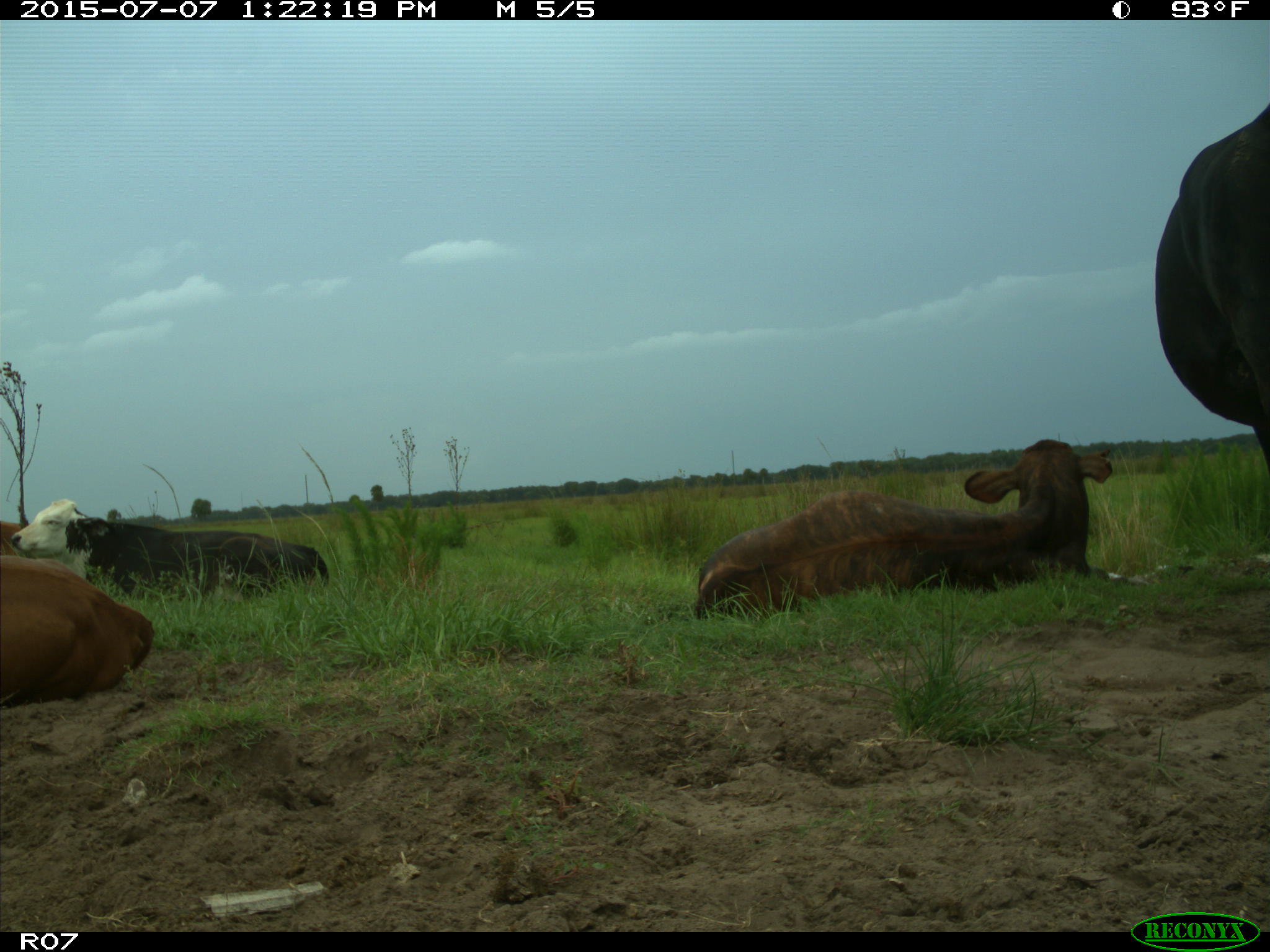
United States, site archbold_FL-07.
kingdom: Animalia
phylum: Chordata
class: Mammalia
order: Artiodactyla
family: Bovidae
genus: Bos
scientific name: Bos taurus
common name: domestic cow